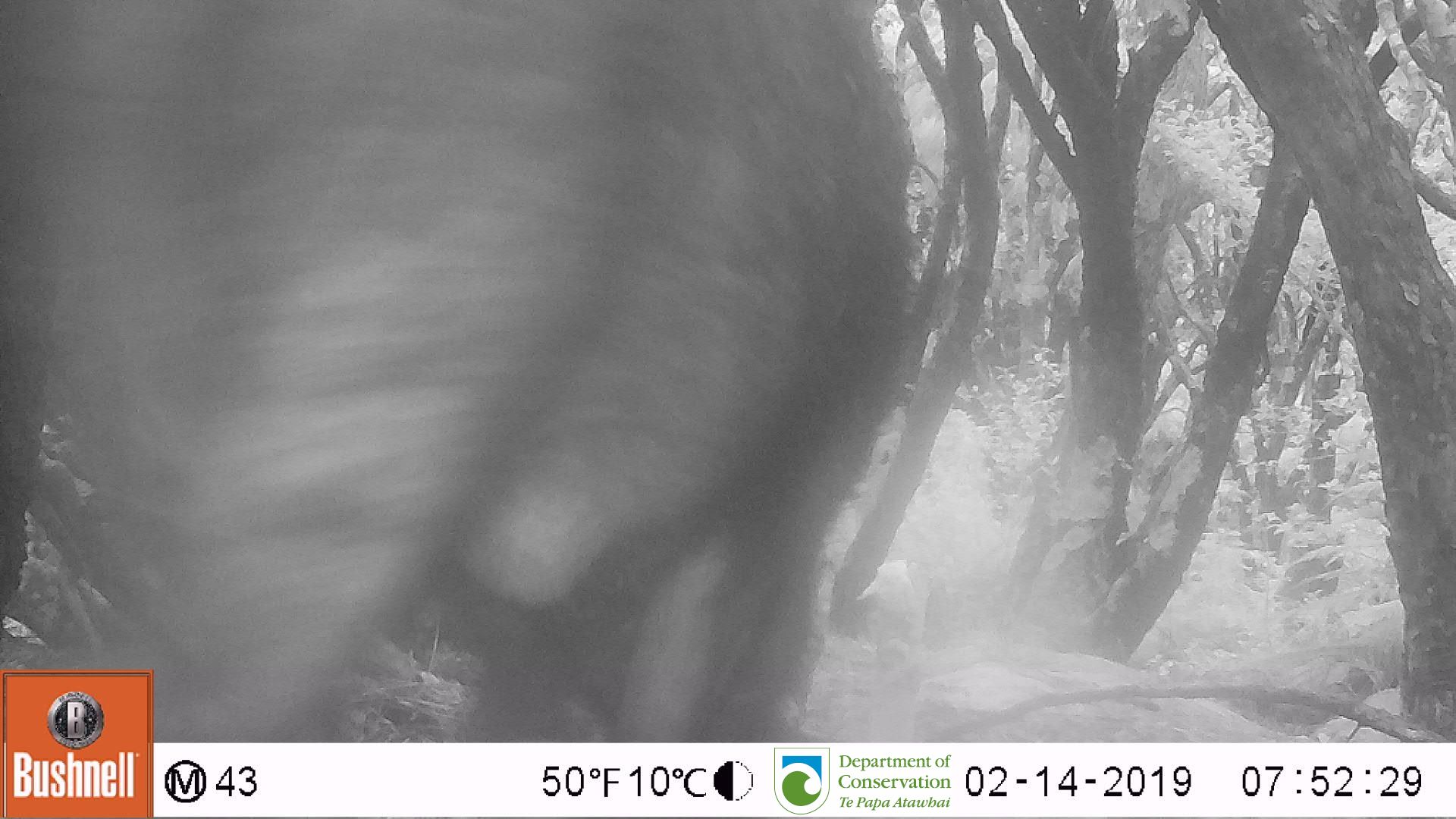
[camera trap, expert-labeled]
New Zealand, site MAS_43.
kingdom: Animalia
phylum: Chordata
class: Mammalia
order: Artiodactyla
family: Suidae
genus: Sus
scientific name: Sus scrofa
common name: pig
Pig (Sus scrofa).